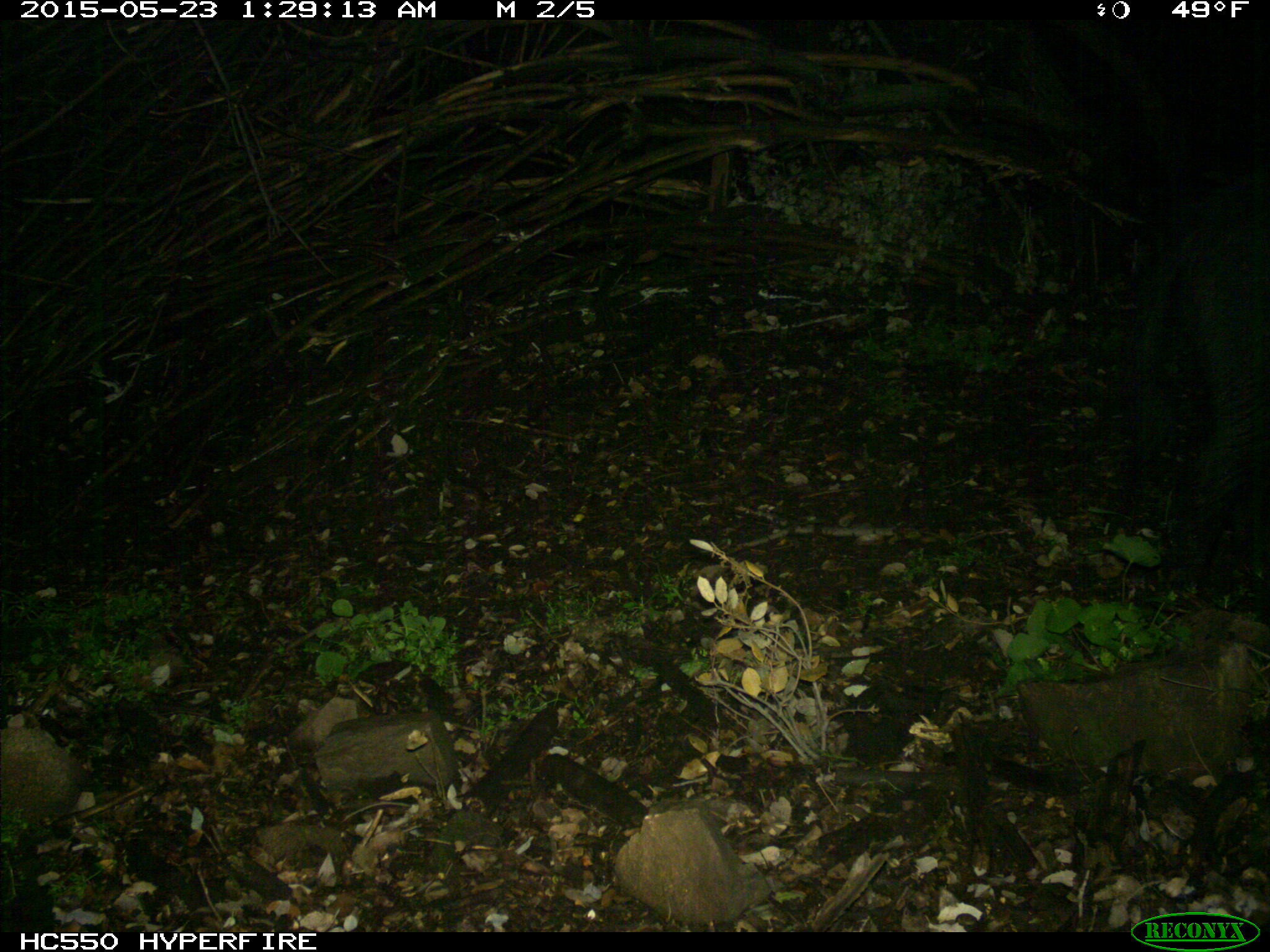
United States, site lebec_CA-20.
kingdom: Animalia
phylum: Chordata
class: Mammalia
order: Artiodactyla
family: Suidae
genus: Sus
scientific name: Sus scrofa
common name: wild boar